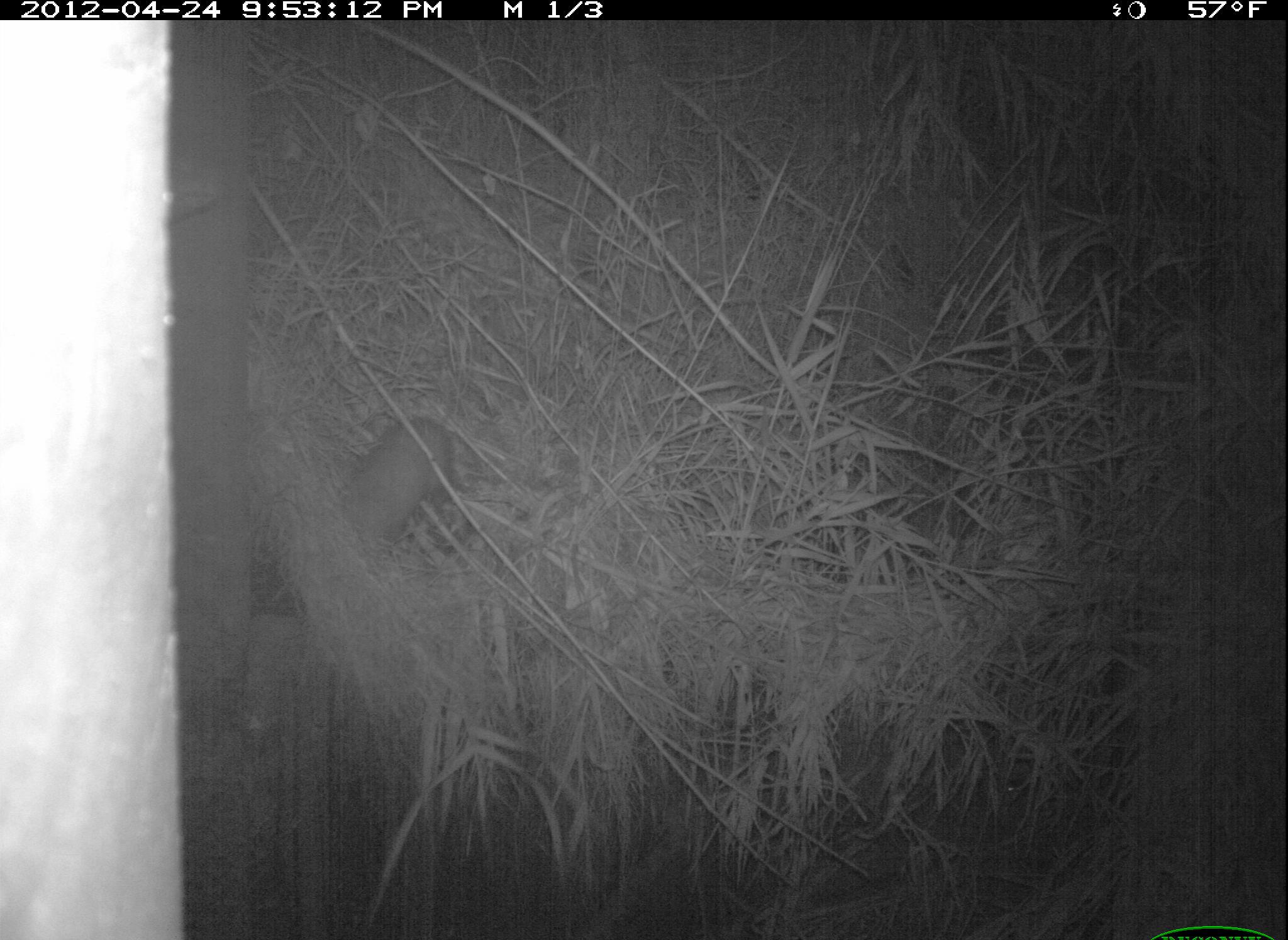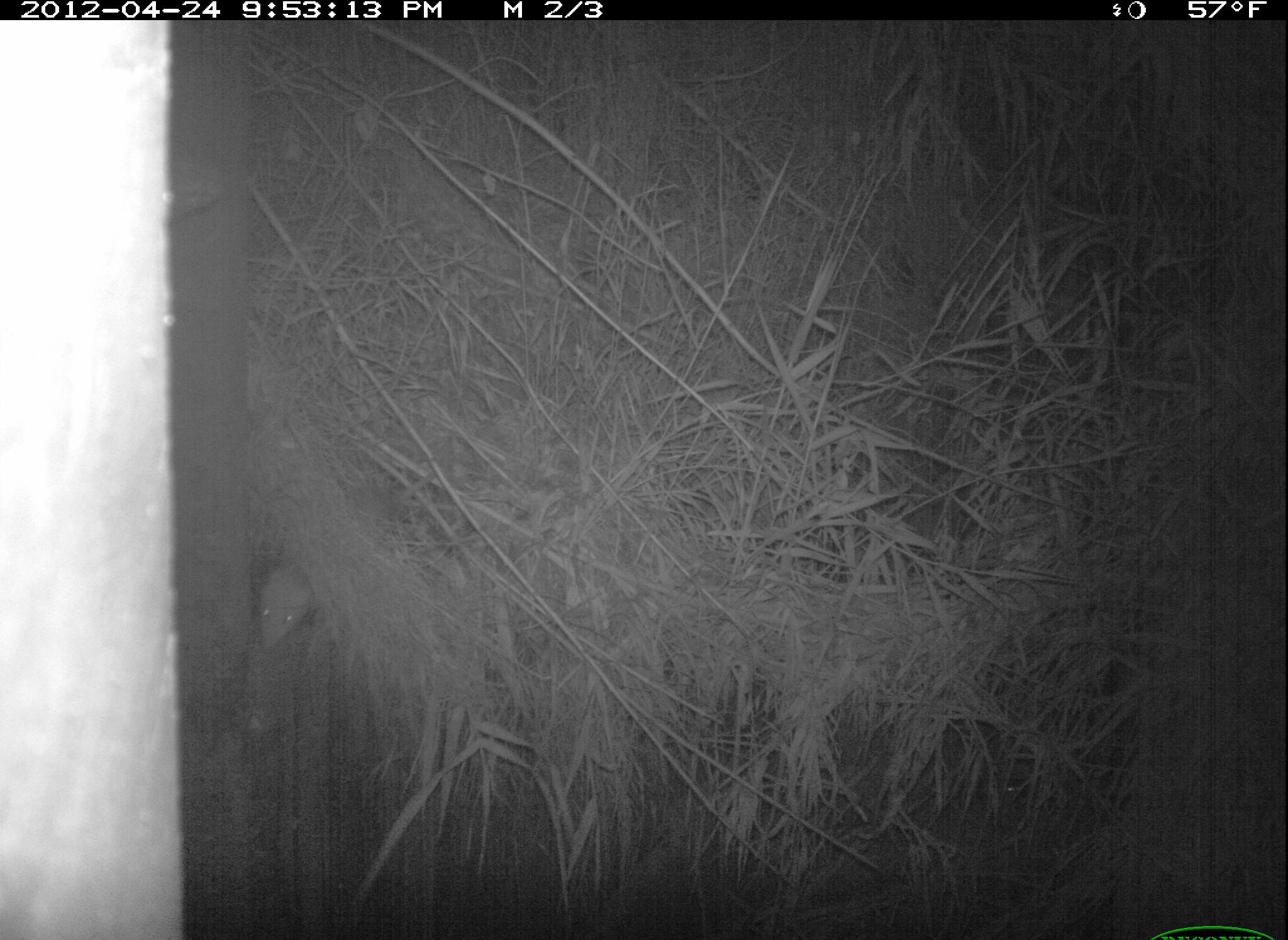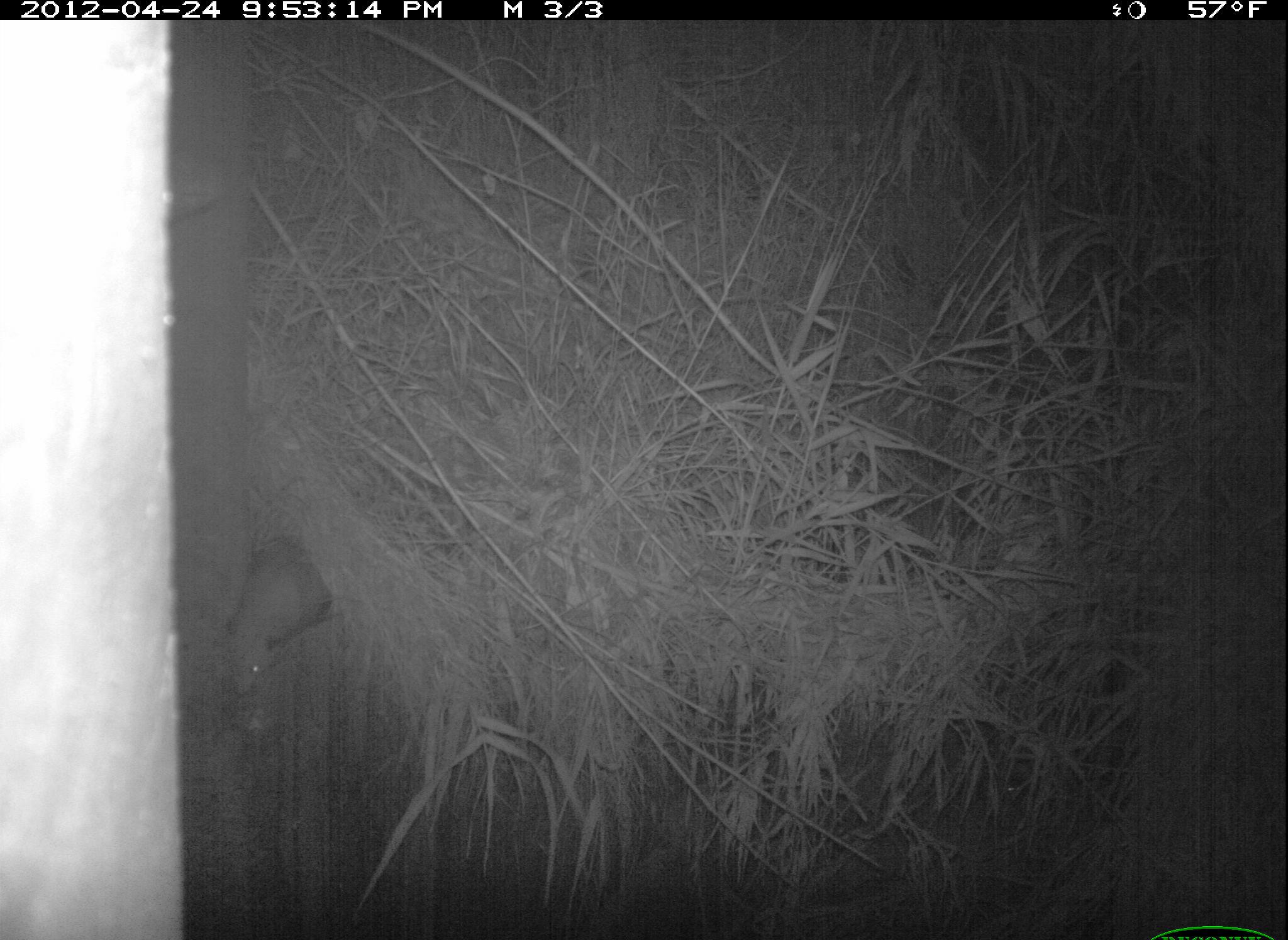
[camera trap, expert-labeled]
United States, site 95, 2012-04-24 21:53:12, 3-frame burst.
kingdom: Animalia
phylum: Chordata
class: Mammalia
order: Didelphimorphia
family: Didelphidae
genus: Didelphis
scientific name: Didelphis virginiana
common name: virginia opossum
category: opossum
Opossum (virginia opossum) (Didelphis virginiana).